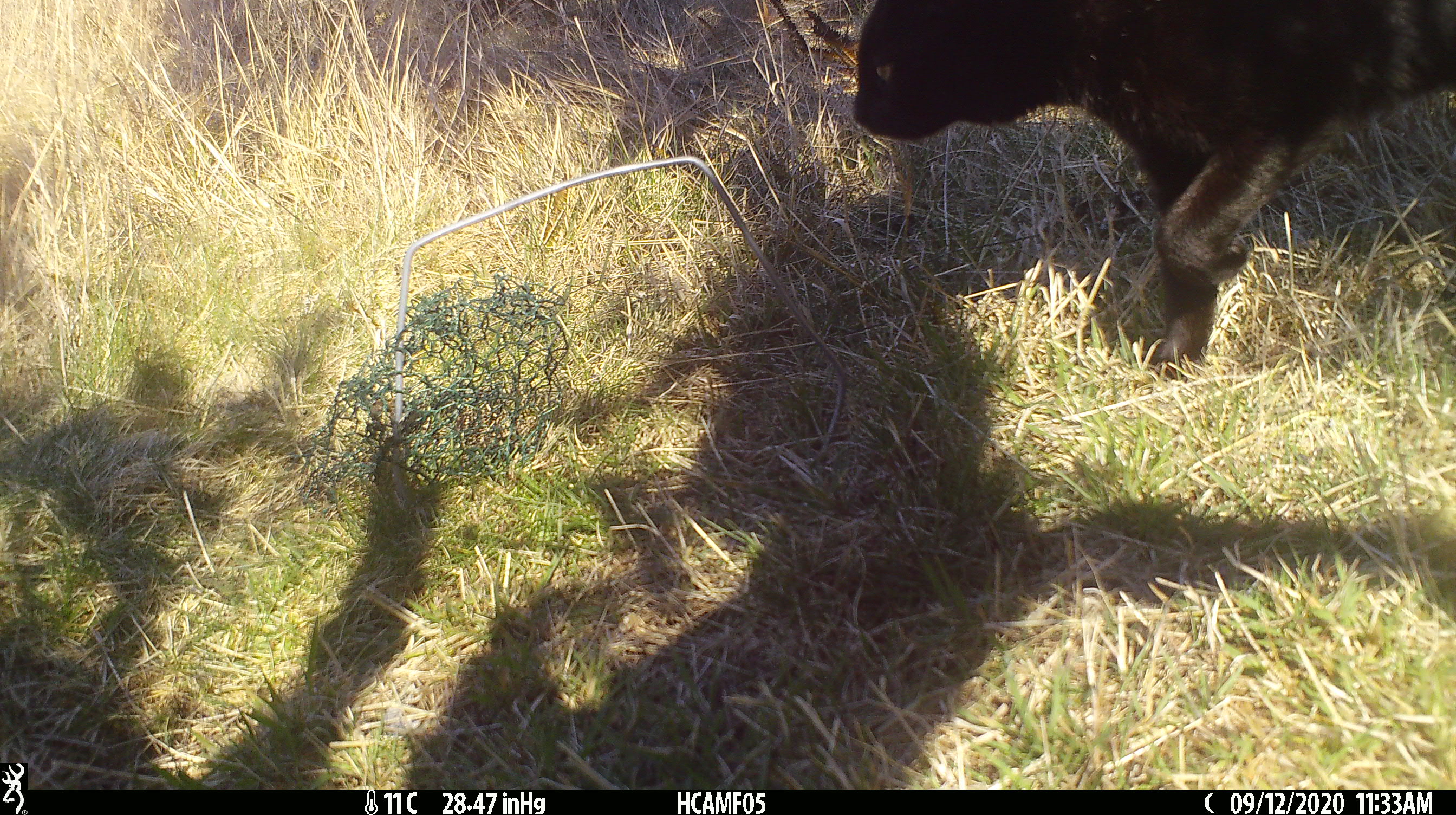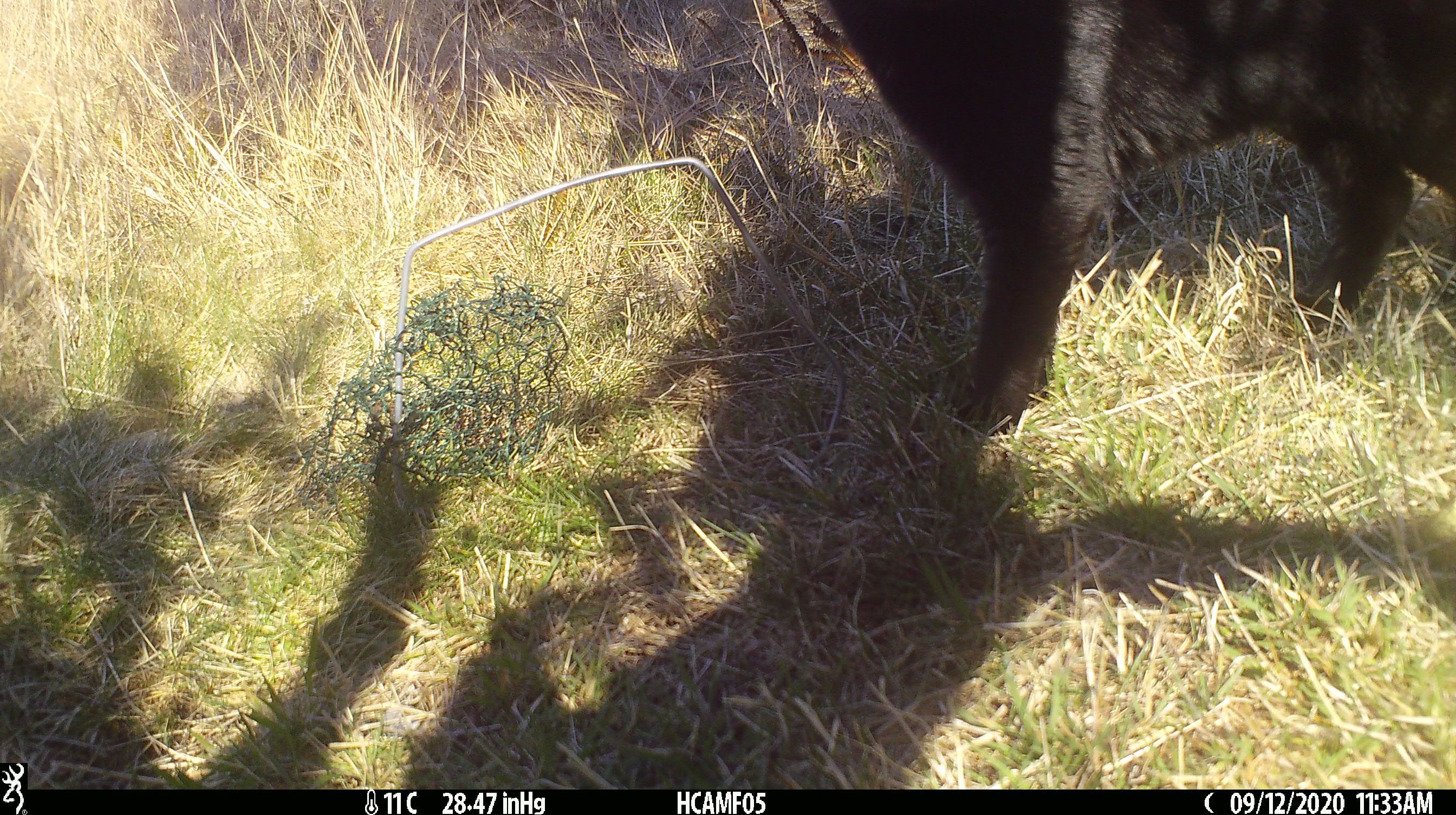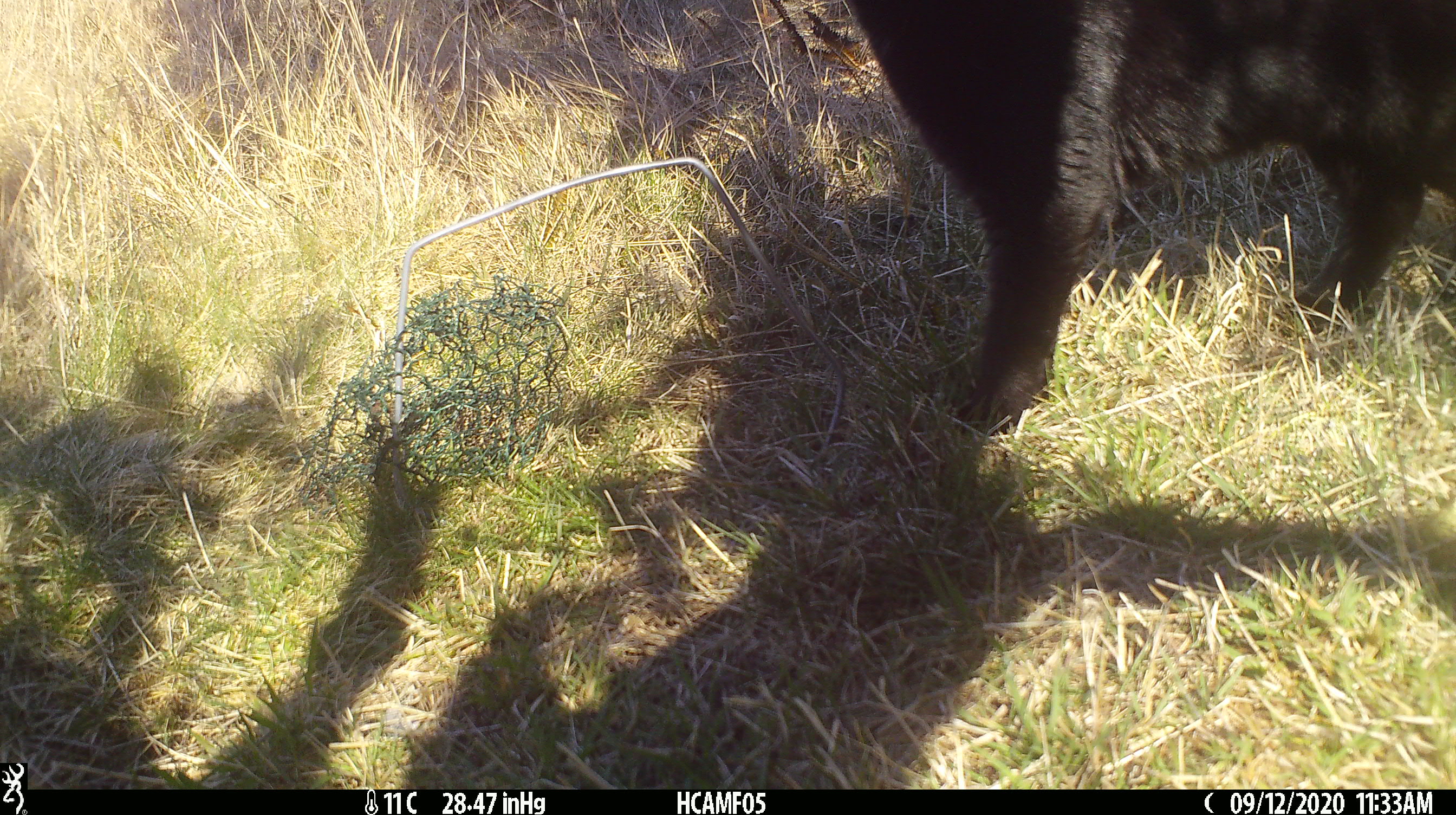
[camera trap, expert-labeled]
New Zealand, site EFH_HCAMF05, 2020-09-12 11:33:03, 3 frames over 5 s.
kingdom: Animalia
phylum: Chordata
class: Mammalia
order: Carnivora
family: Felidae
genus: Felis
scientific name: Felis catus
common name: domestic cat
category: cat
Cat (domestic cat) (Felis catus).